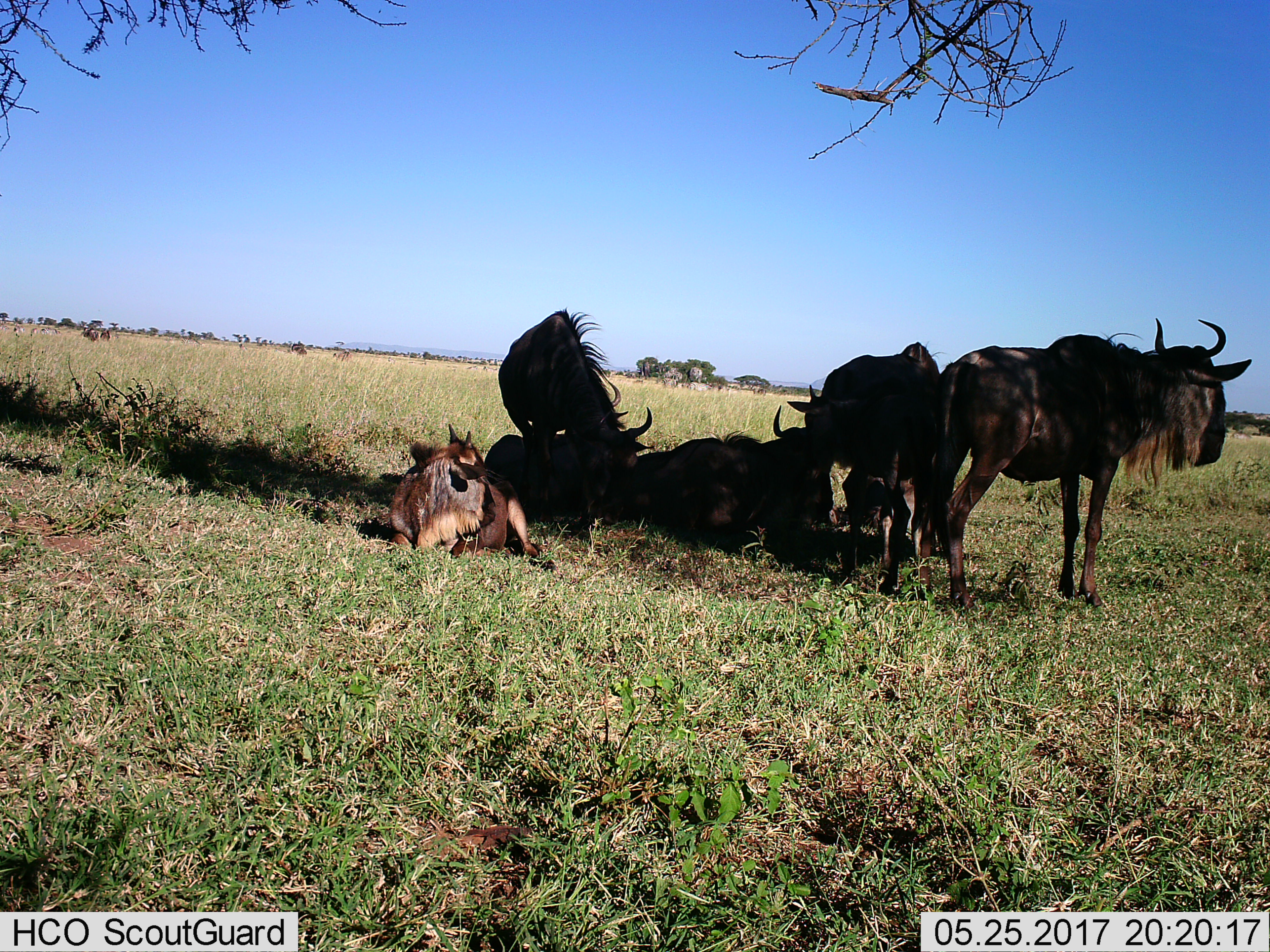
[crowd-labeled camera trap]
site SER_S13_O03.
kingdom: Animalia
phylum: Chordata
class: Mammalia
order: Artiodactyla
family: Bovidae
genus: Connochaetes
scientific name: Connochaetes taurinus taurinus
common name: blue wildebeest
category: wildebeestblue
Wildebeestblue (blue wildebeest) (Connochaetes taurinus taurinus), count 8. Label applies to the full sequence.